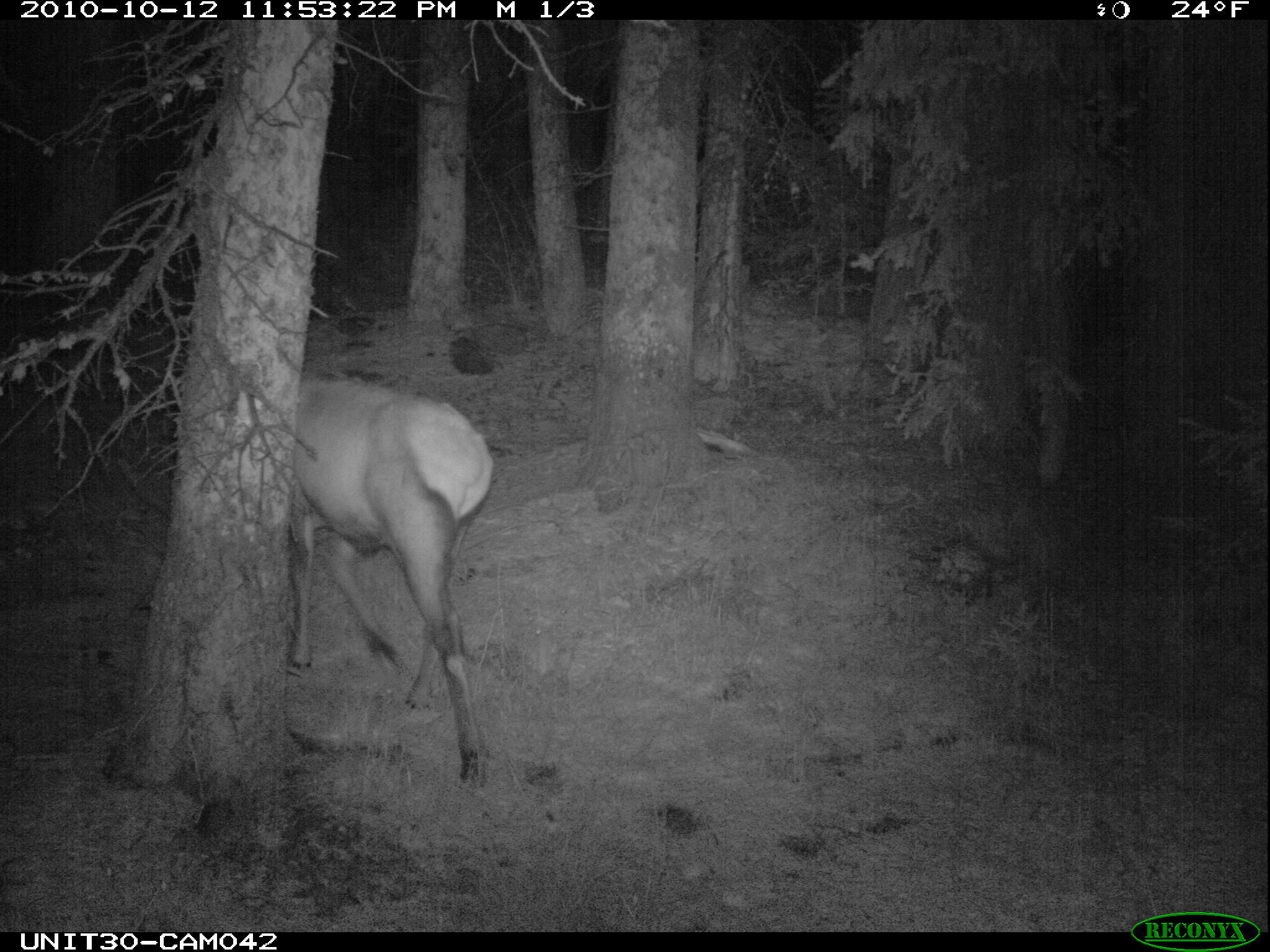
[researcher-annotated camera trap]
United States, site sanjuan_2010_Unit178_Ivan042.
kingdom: Animalia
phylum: Chordata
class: Mammalia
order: Artiodactyla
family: Cervidae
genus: Cervus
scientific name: Cervus elaphus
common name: red deer